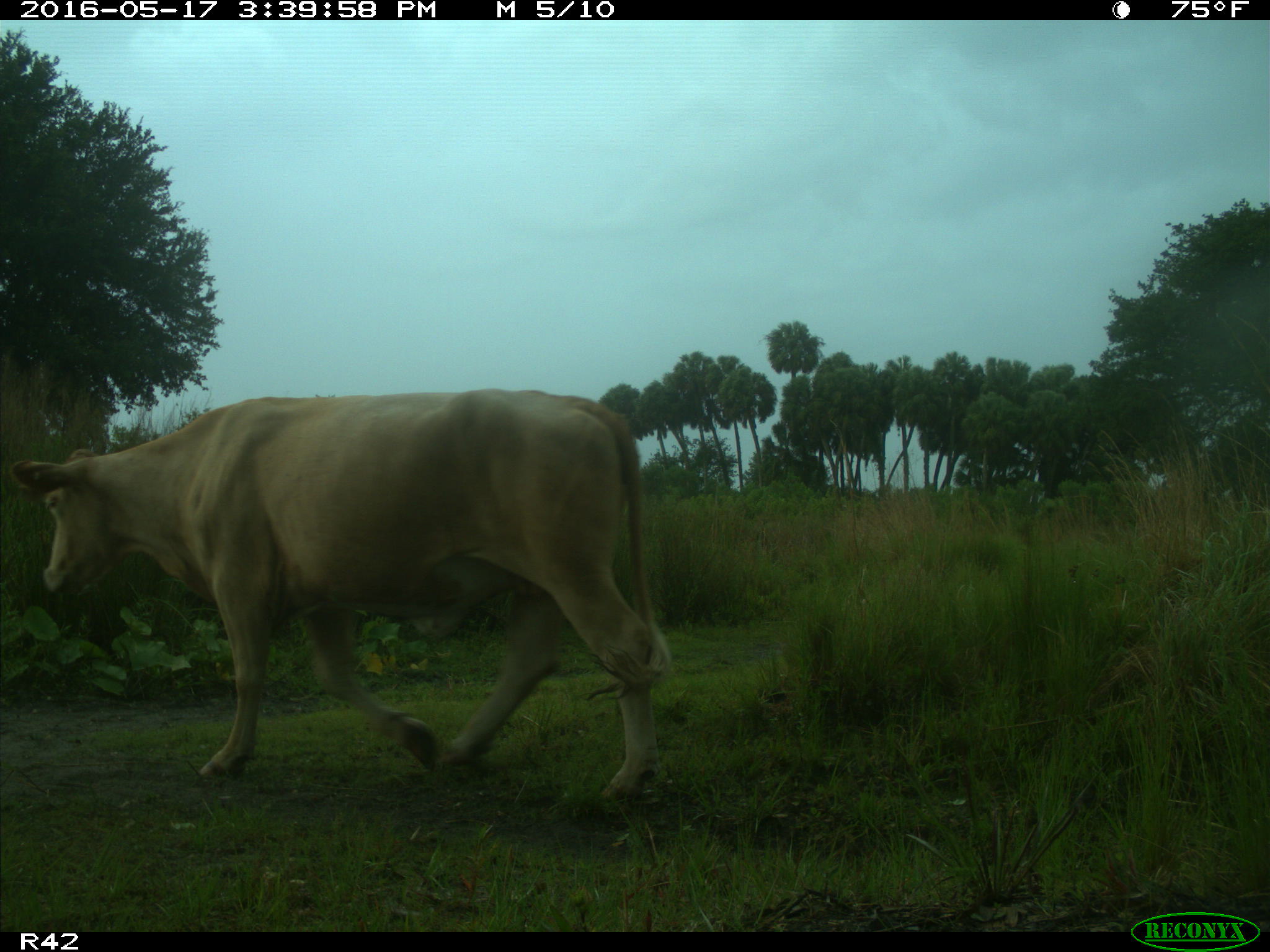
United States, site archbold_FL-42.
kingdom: Animalia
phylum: Chordata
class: Mammalia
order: Artiodactyla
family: Bovidae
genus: Bos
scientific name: Bos taurus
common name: domestic cow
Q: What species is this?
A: Bos taurus (domestic cow).